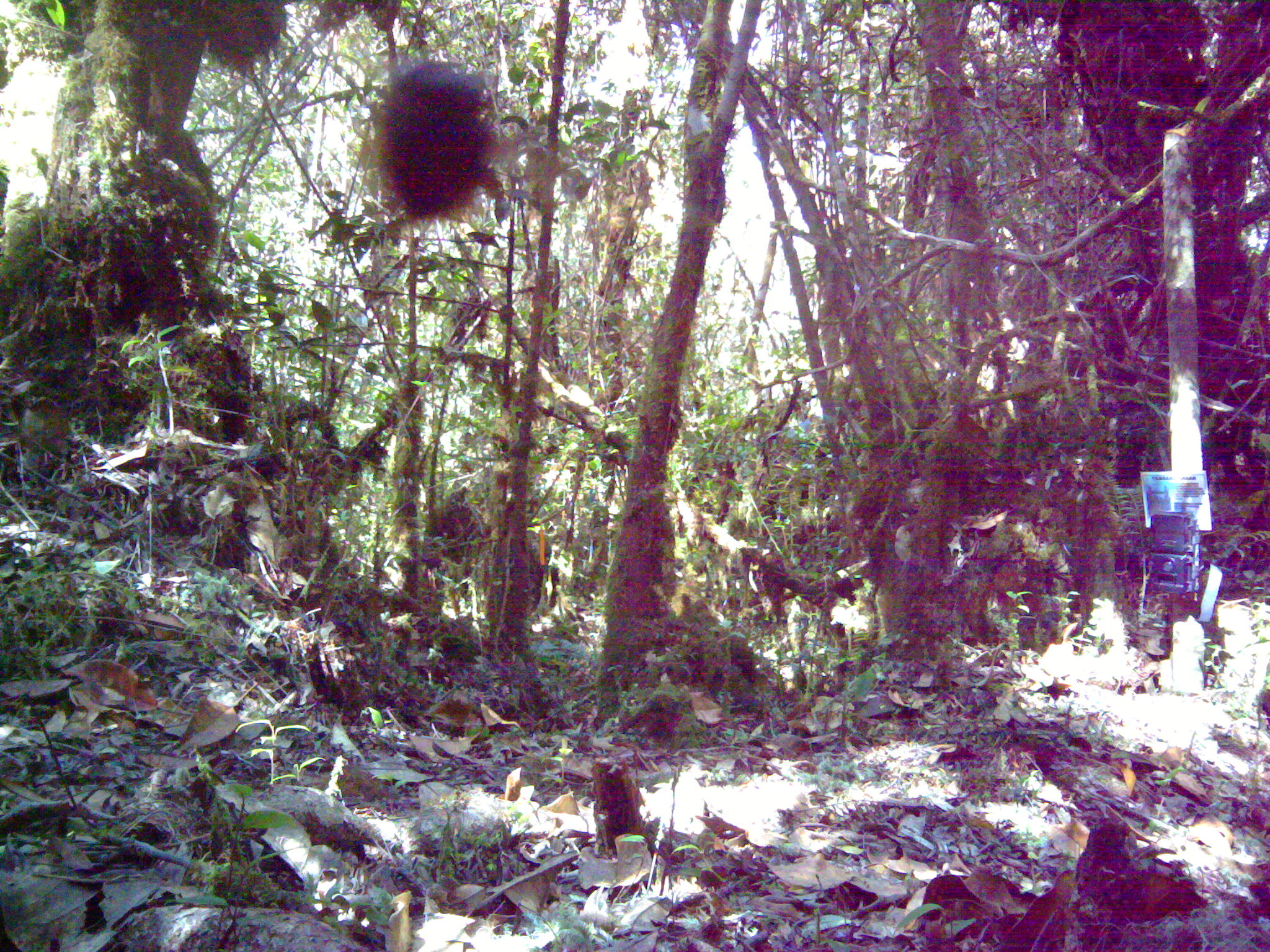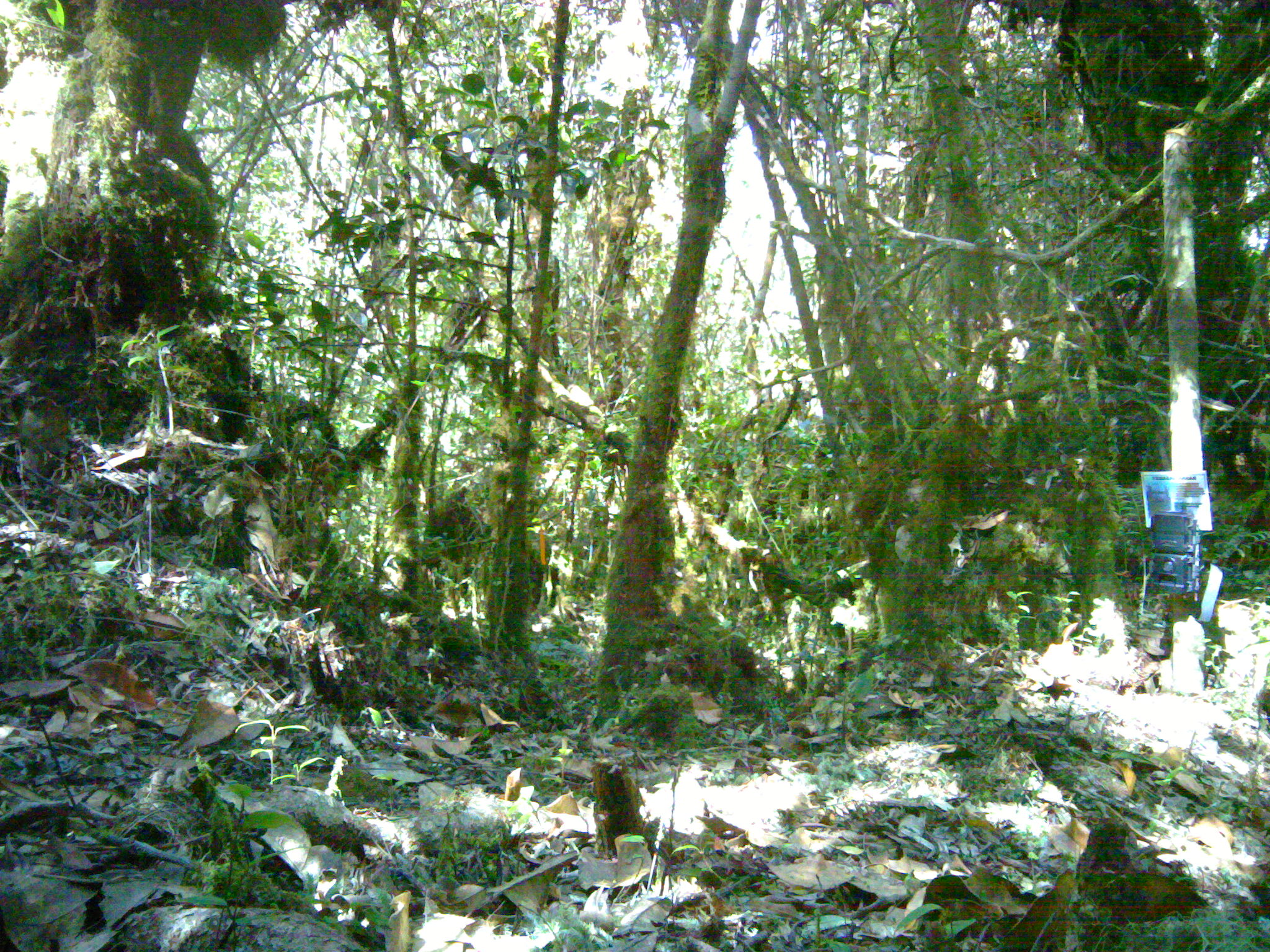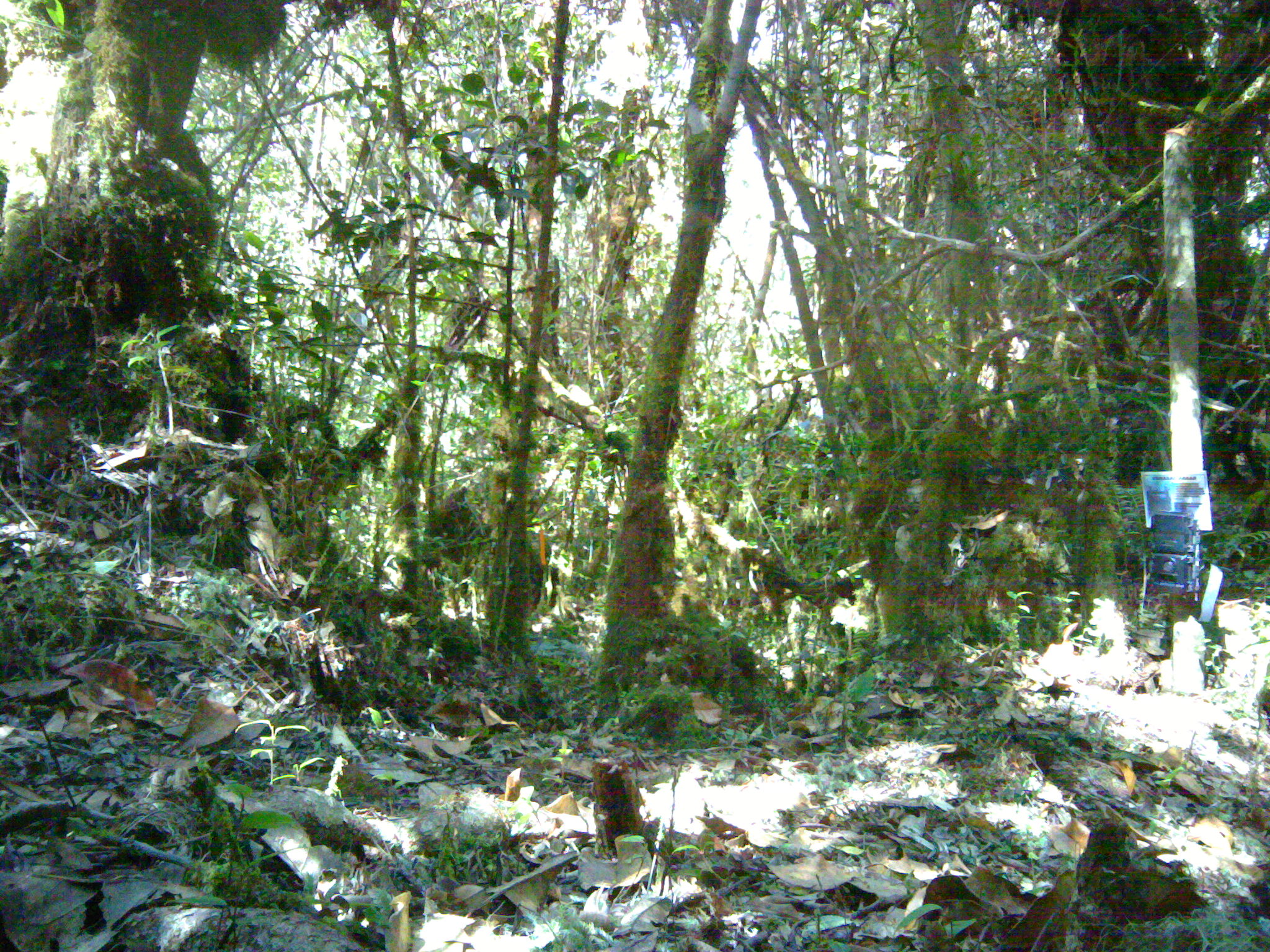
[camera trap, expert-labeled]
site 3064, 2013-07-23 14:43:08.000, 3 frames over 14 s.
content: unidentified animal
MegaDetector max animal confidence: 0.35